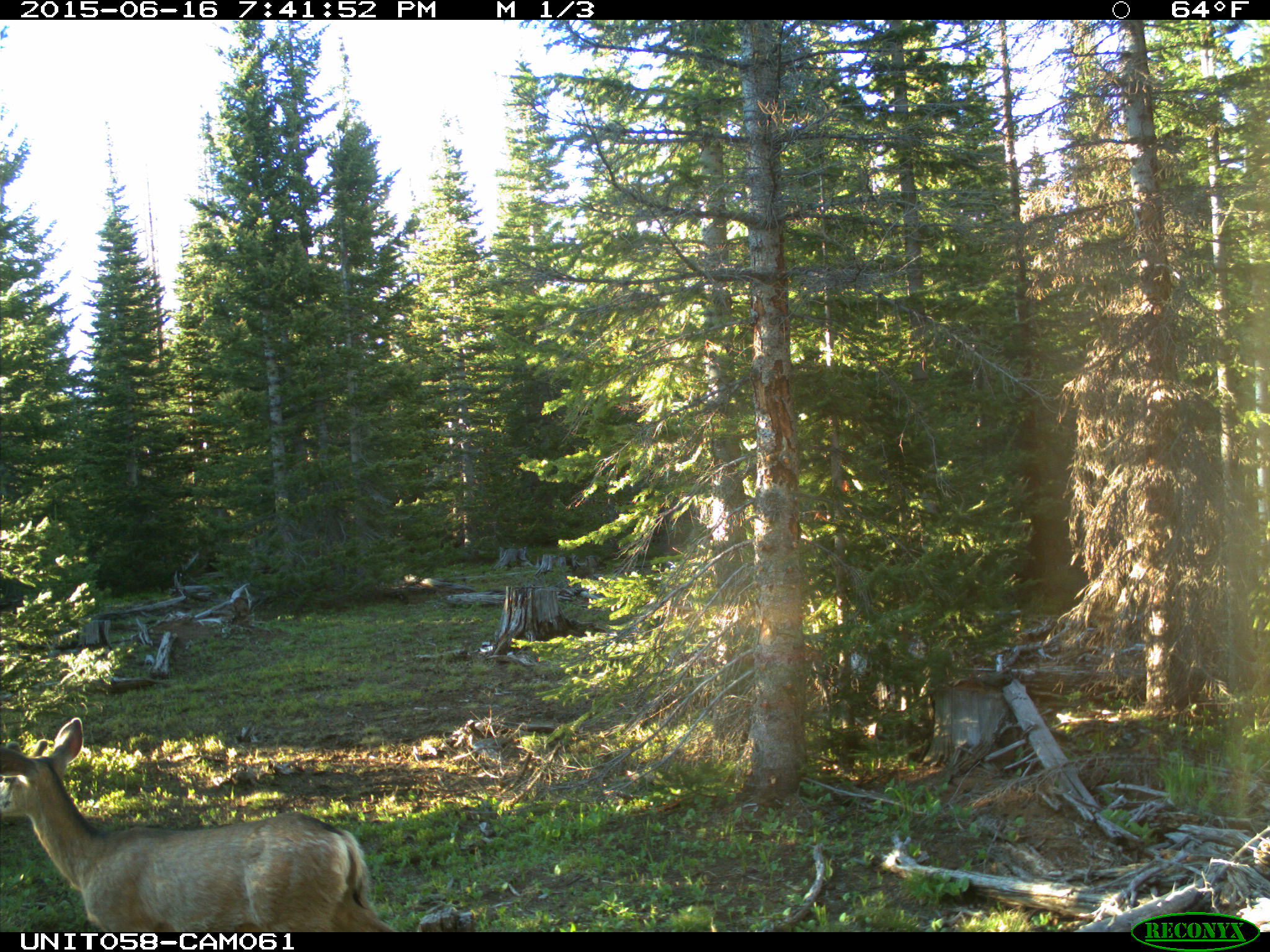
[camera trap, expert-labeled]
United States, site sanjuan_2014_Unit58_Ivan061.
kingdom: Animalia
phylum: Chordata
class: Mammalia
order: Artiodactyla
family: Cervidae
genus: Odocoileus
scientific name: Odocoileus hemionus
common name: mule deer